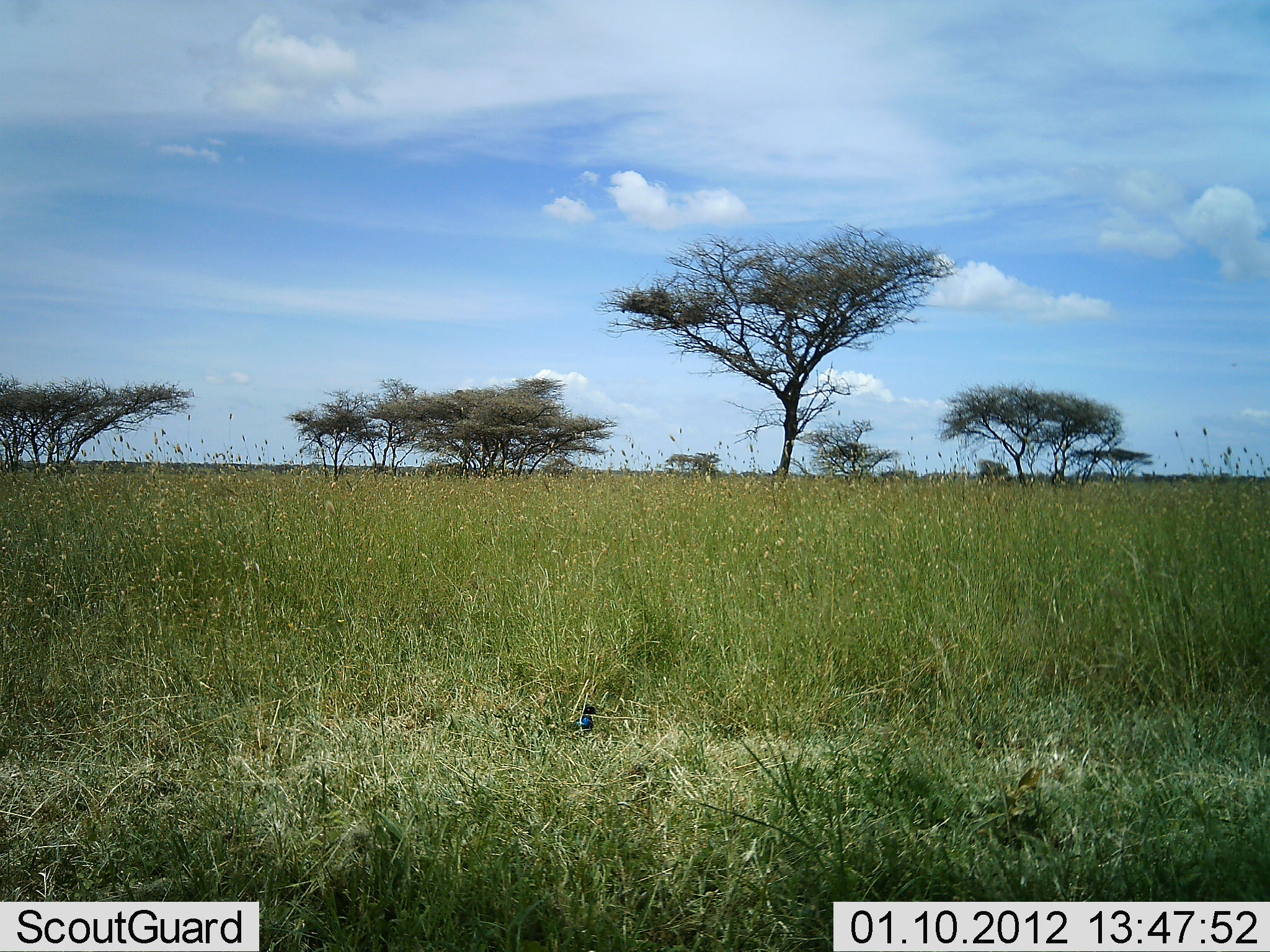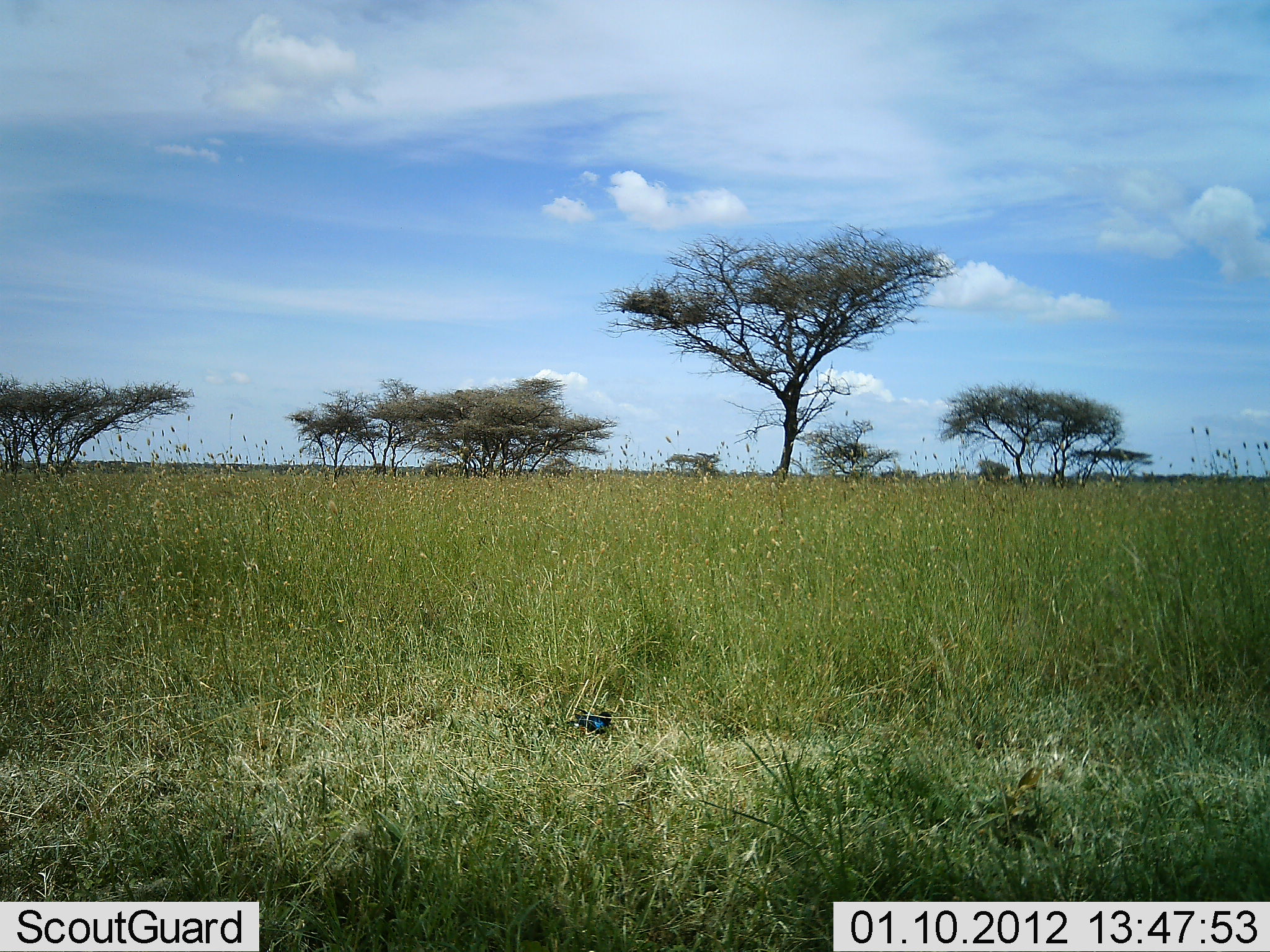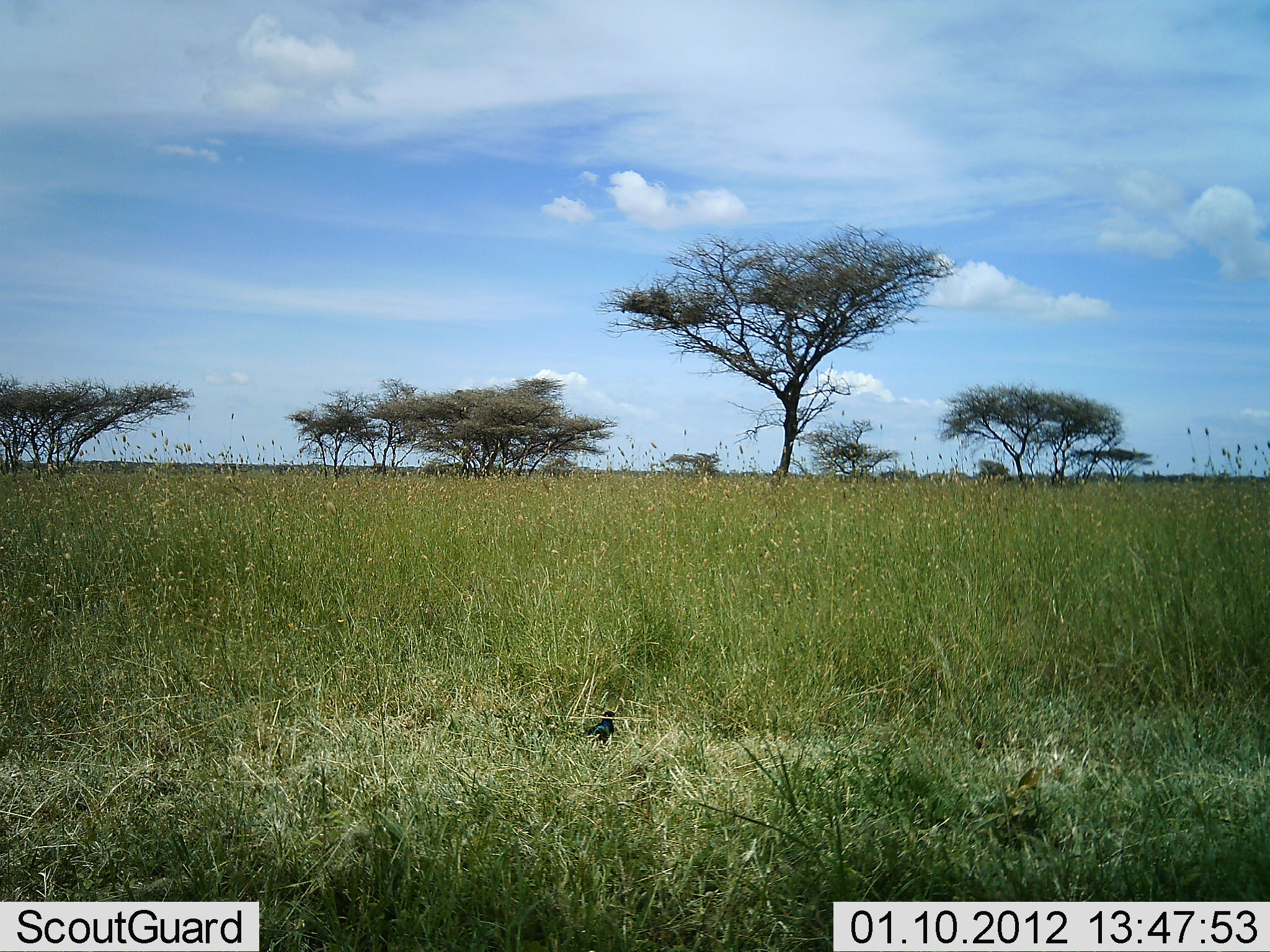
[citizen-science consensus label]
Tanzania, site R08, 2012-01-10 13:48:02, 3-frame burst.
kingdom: Animalia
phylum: Chordata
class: Aves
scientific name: Aves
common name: bird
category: otherbird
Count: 1.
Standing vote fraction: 41%.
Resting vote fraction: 6%.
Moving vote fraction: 47%.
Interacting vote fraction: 0%.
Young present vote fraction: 0%.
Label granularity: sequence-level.